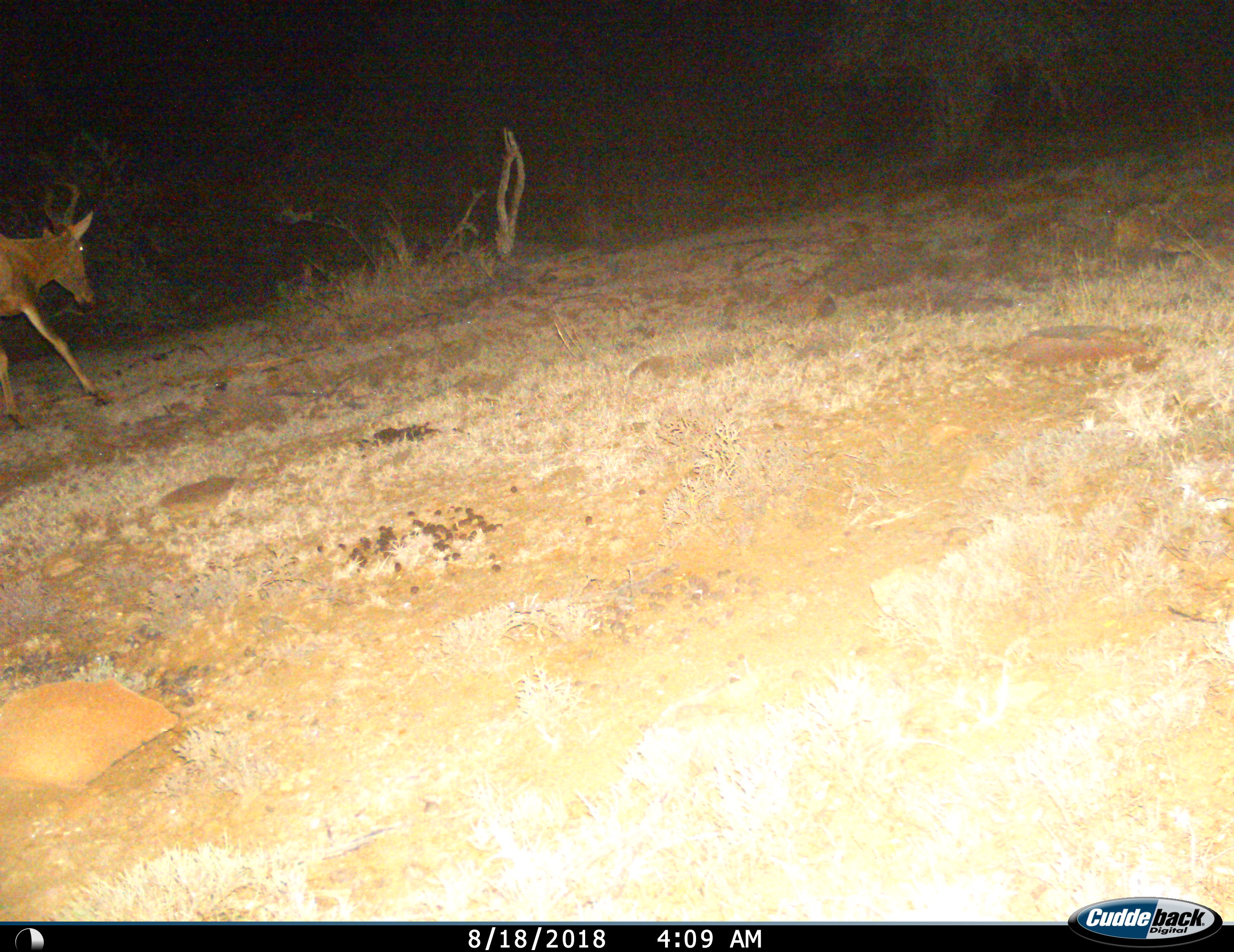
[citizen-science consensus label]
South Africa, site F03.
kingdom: Animalia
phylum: Chordata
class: Mammalia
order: Artiodactyla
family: Bovidae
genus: Alcelaphus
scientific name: Alcelaphus buselaphus caama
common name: red hartebeest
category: hartebeestred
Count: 1.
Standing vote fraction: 0%.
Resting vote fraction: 0%.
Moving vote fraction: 100%.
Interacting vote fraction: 0%.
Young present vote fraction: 0%.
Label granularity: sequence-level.